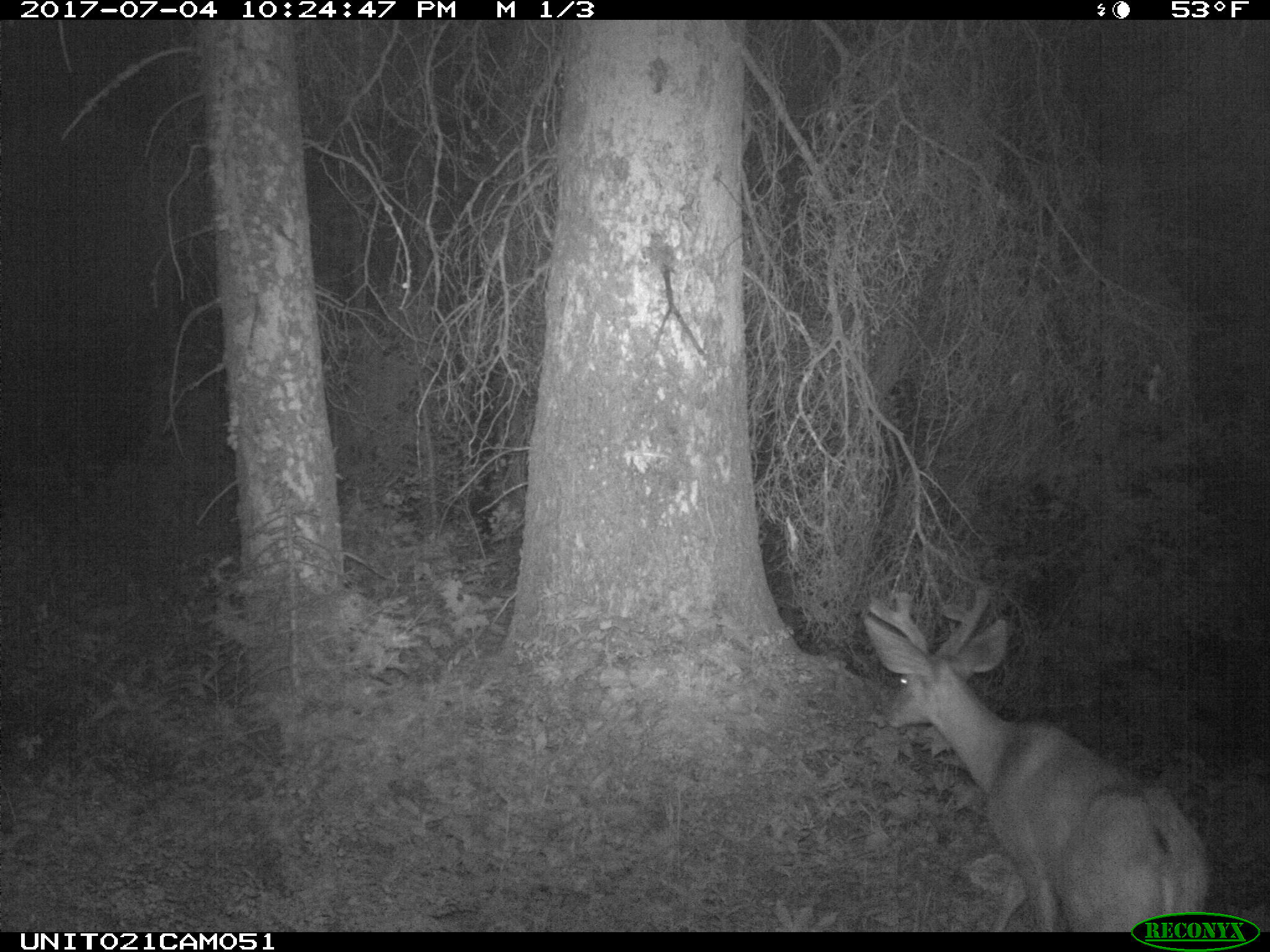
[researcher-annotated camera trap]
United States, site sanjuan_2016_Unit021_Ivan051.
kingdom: Animalia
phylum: Chordata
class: Mammalia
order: Artiodactyla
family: Cervidae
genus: Odocoileus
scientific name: Odocoileus hemionus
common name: mule deer